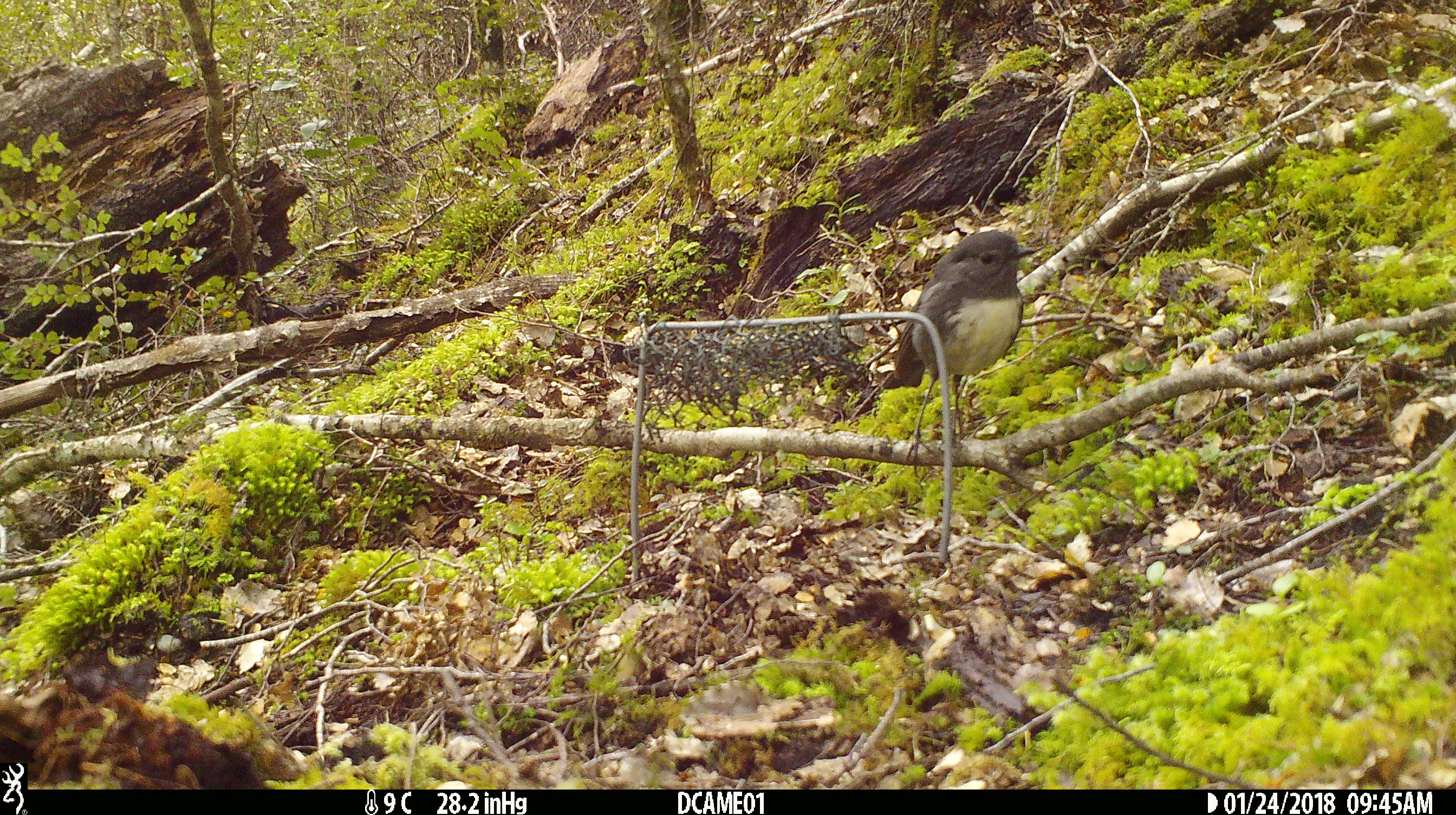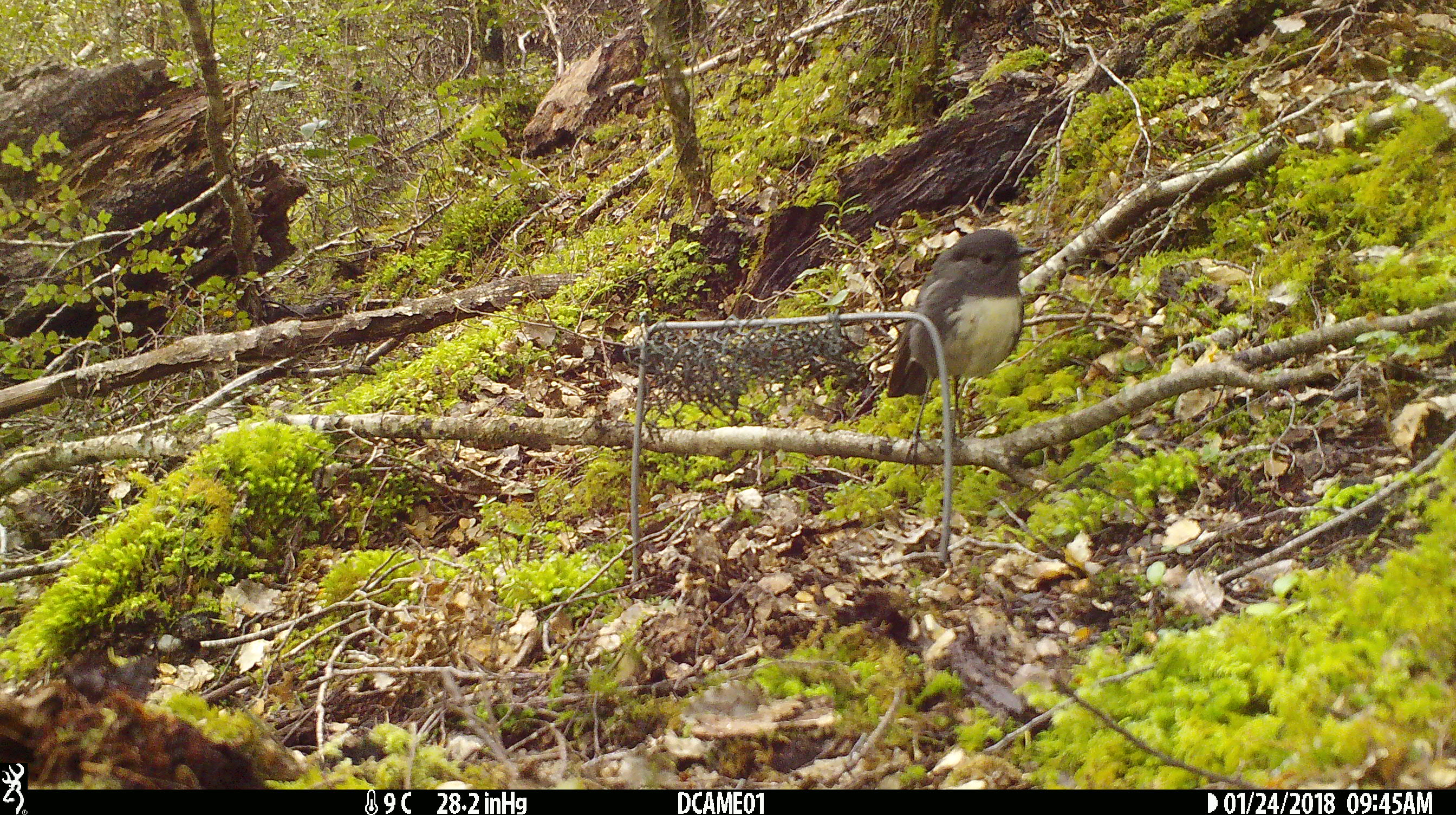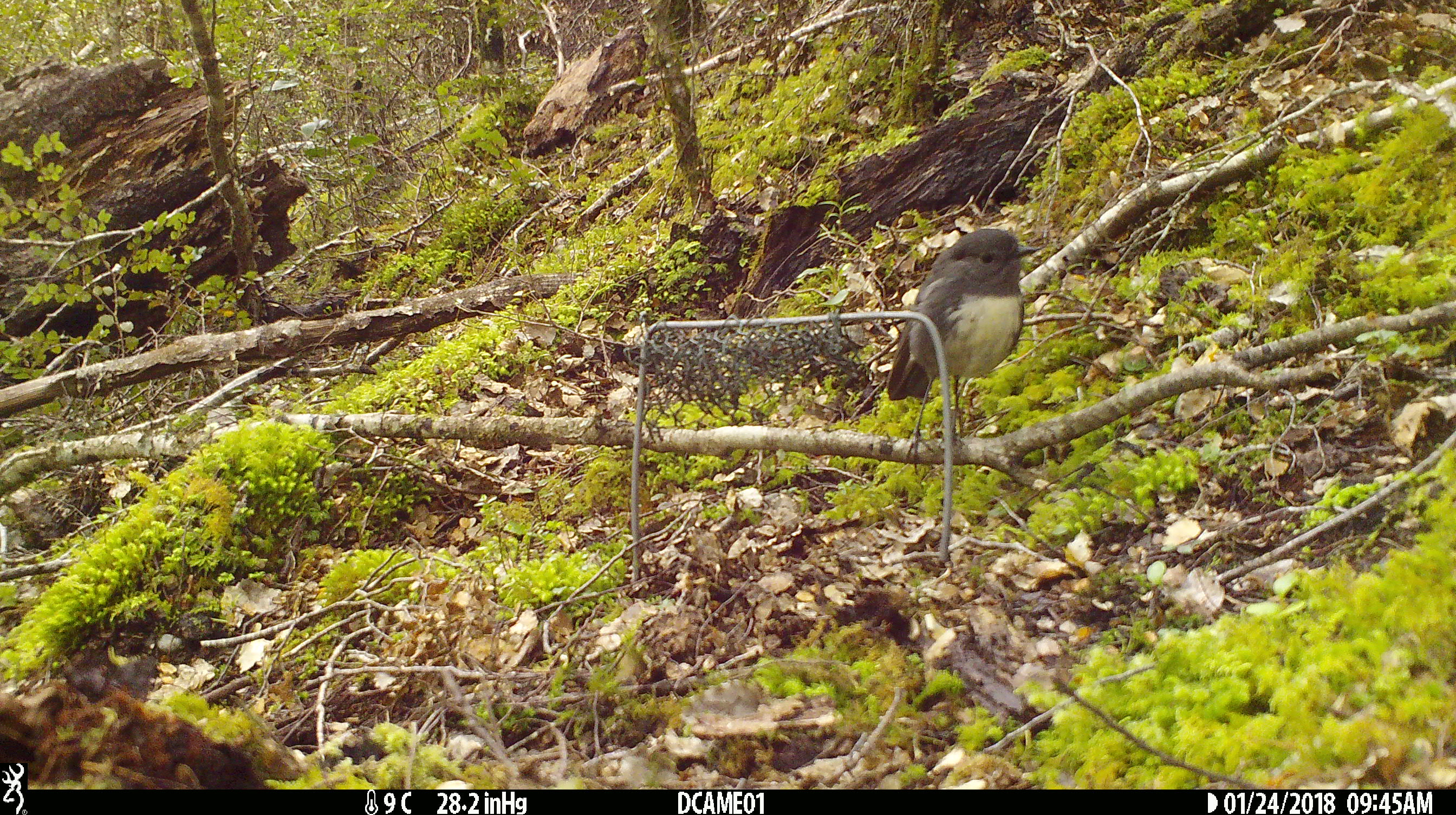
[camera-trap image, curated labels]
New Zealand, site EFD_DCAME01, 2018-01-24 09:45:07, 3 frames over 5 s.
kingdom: Animalia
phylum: Chordata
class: Aves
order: Passeriformes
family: Petroicidae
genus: Petroica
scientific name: Petroica australis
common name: new zealand robin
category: robin